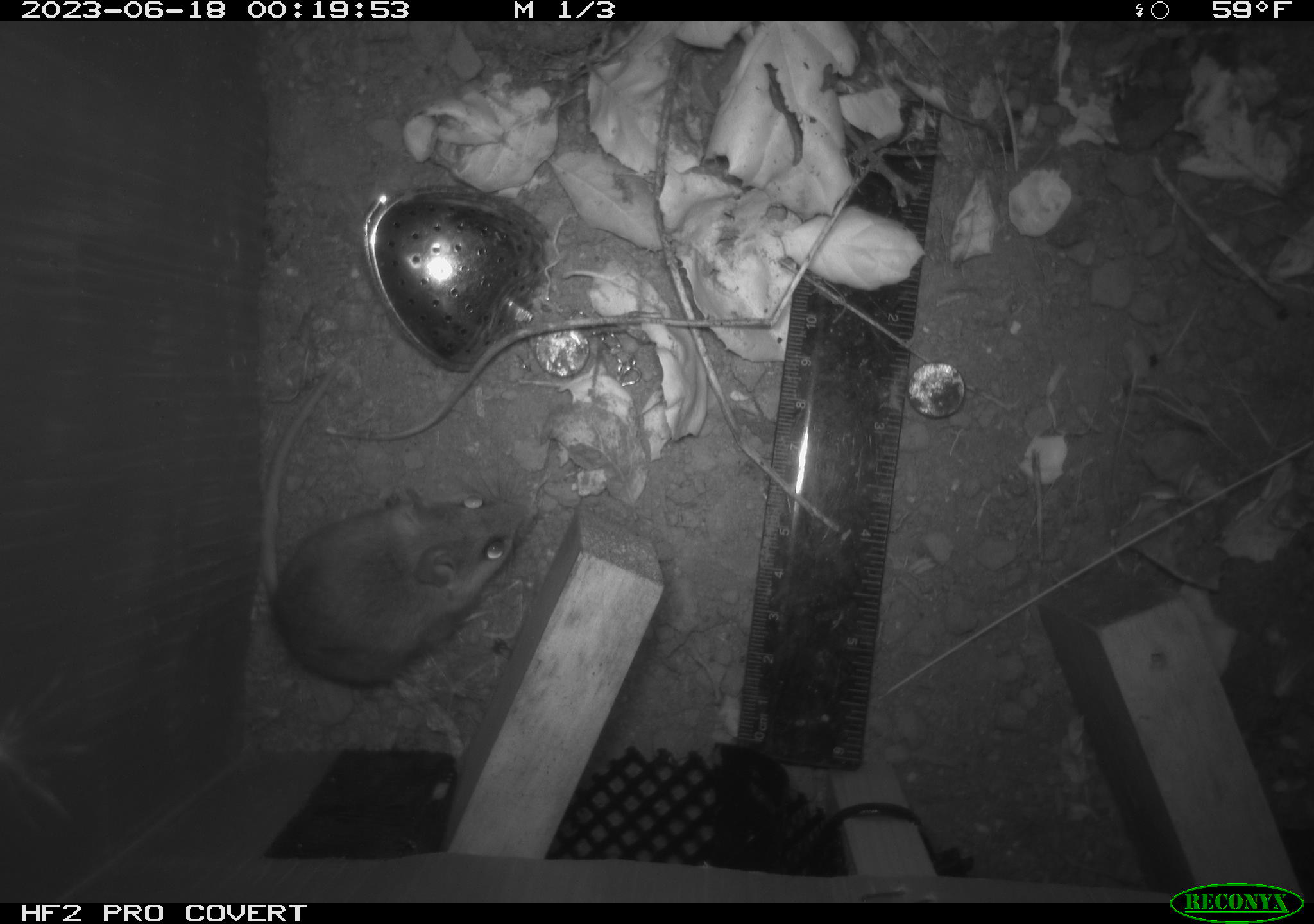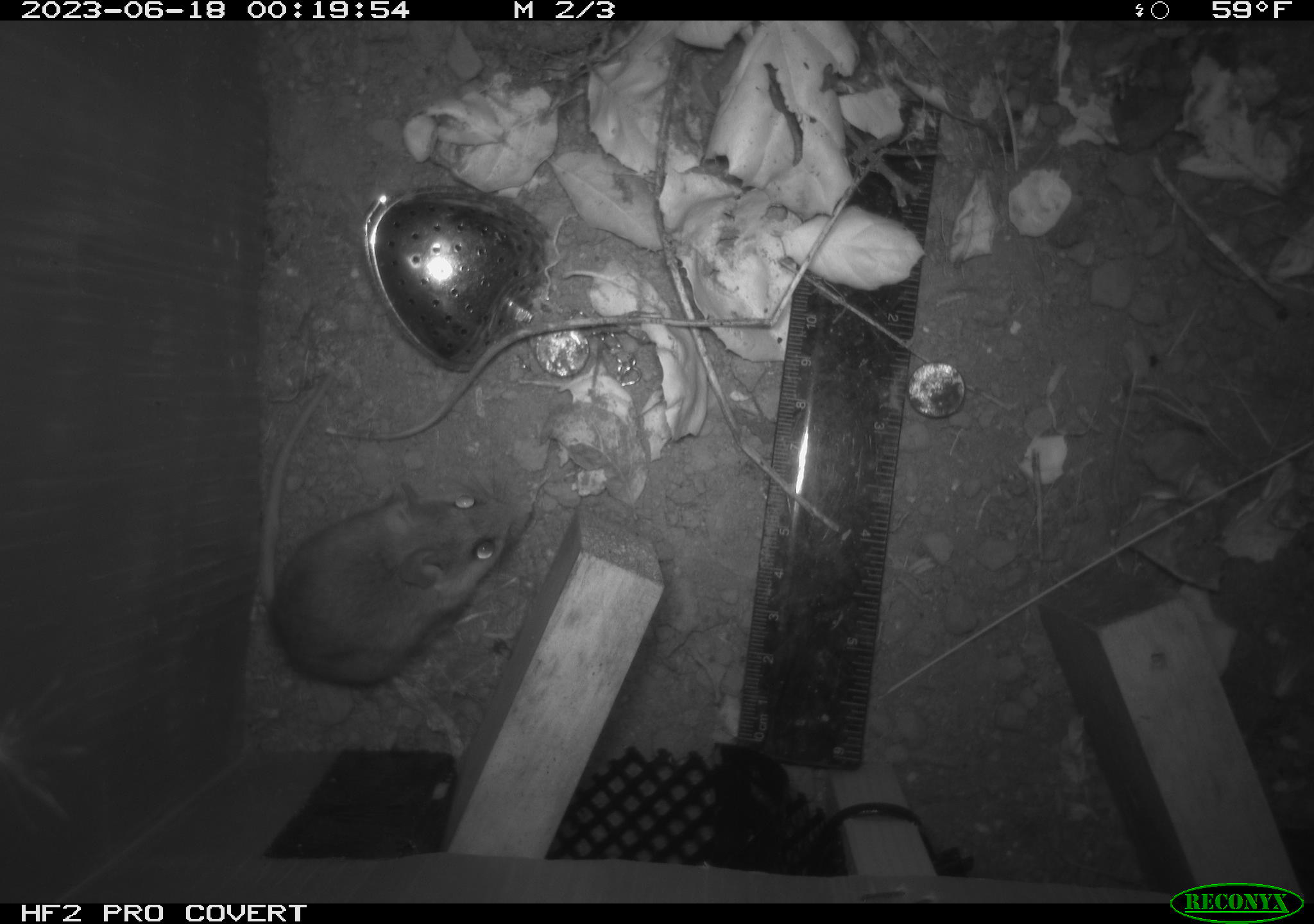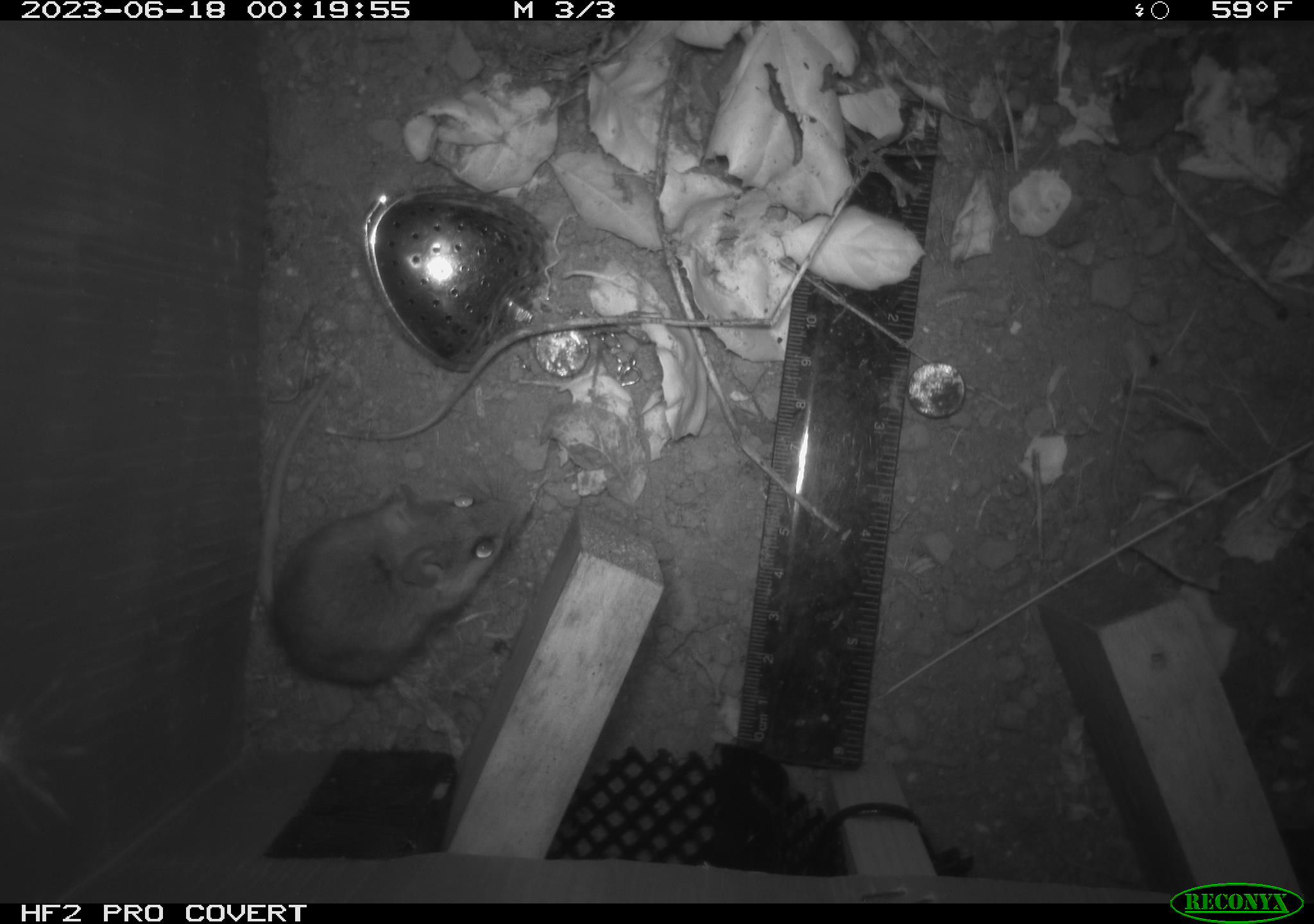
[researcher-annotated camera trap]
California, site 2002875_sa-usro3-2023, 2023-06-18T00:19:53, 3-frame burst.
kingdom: Animalia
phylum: Chordata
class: Mammalia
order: Rodentia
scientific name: Rodentia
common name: mouse species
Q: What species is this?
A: Mouse species (Rodentia).